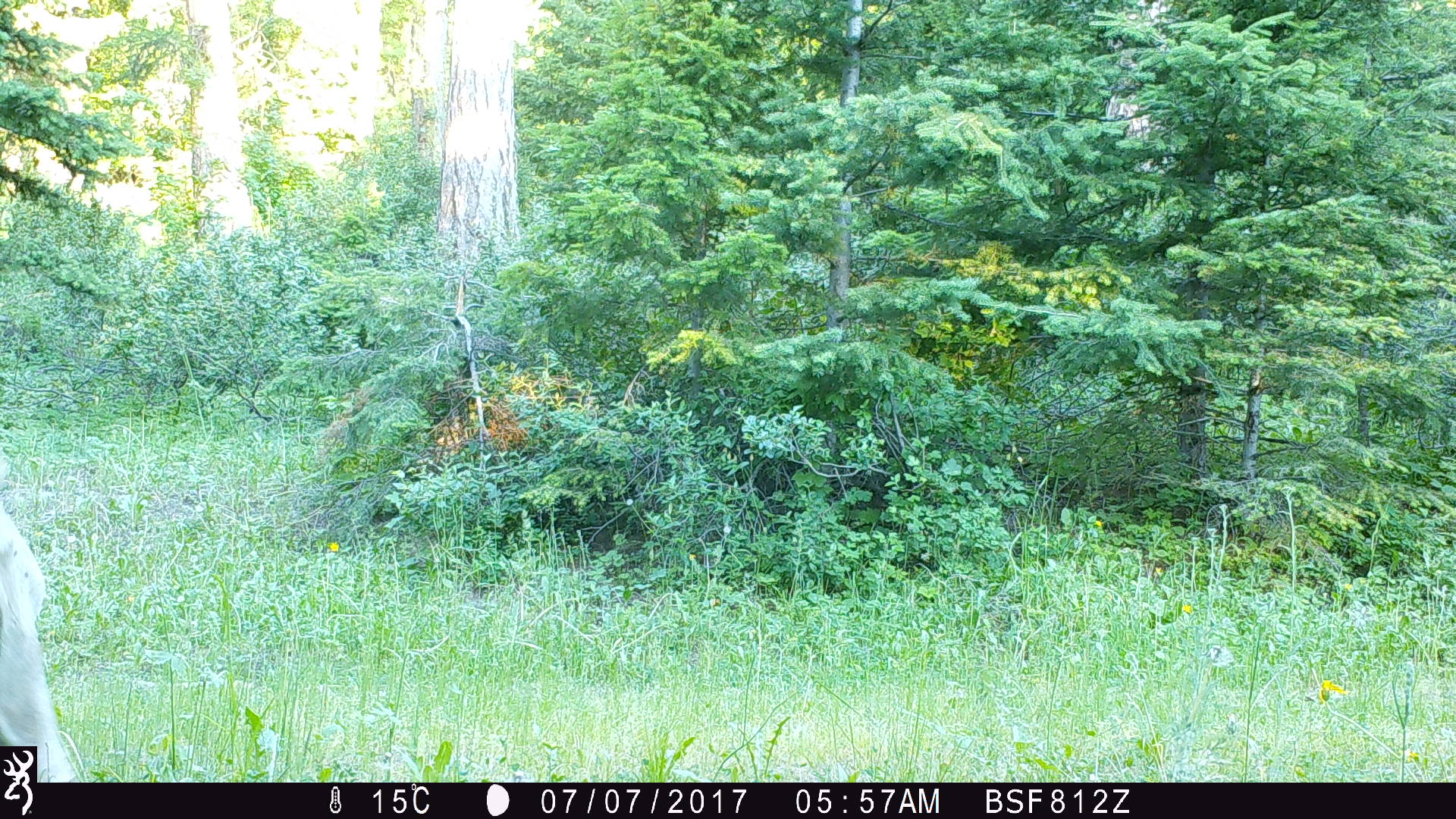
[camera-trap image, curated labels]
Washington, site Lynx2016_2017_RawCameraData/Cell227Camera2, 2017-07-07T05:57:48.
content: unidentified animal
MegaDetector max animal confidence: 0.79